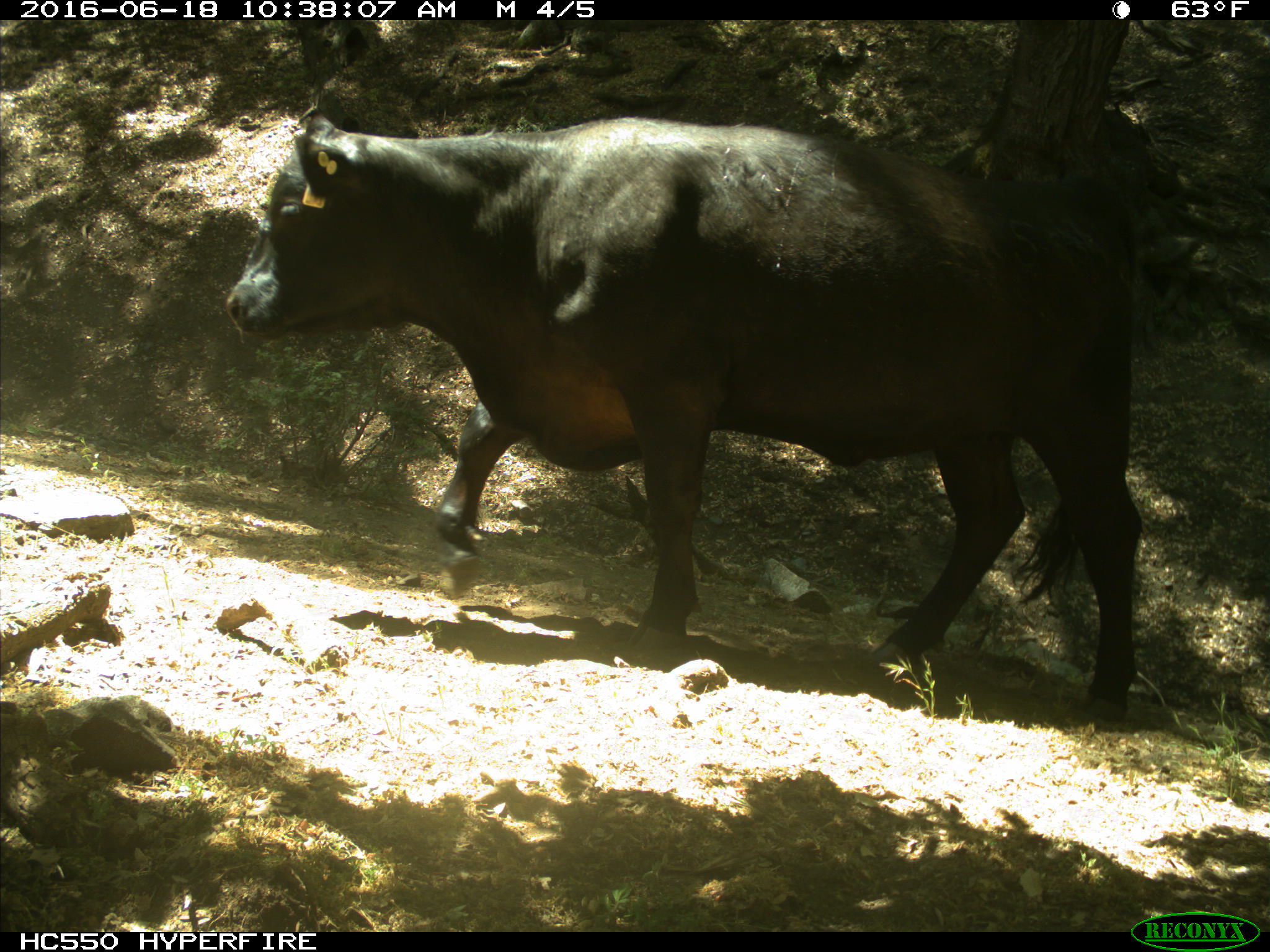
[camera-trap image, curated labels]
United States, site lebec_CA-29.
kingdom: Animalia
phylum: Chordata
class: Mammalia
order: Artiodactyla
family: Bovidae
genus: Bos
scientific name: Bos taurus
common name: domestic cow